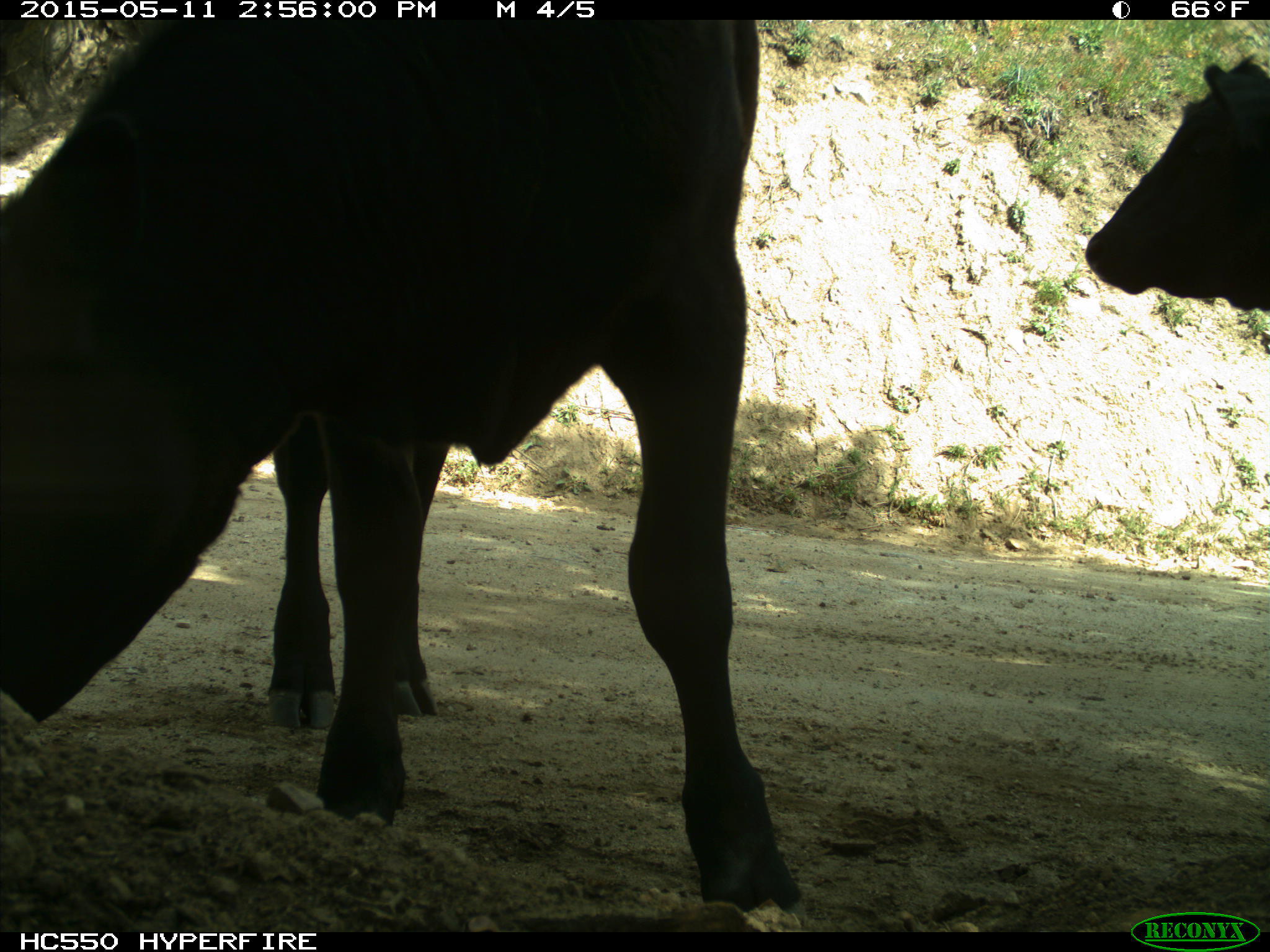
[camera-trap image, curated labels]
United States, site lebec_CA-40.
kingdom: Animalia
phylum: Chordata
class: Mammalia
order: Artiodactyla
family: Bovidae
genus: Bos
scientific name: Bos taurus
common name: domestic cow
Bos taurus (domestic cow).